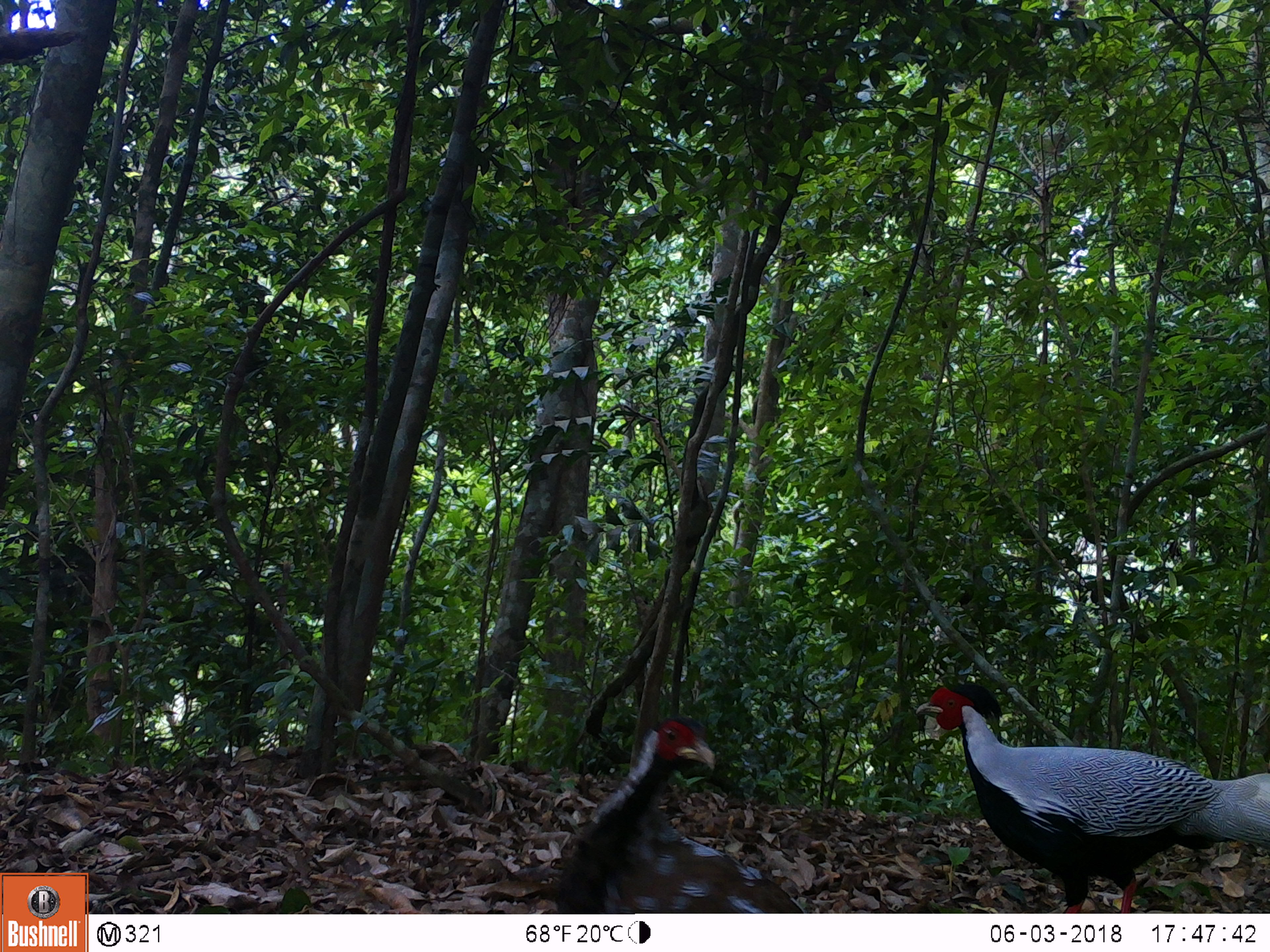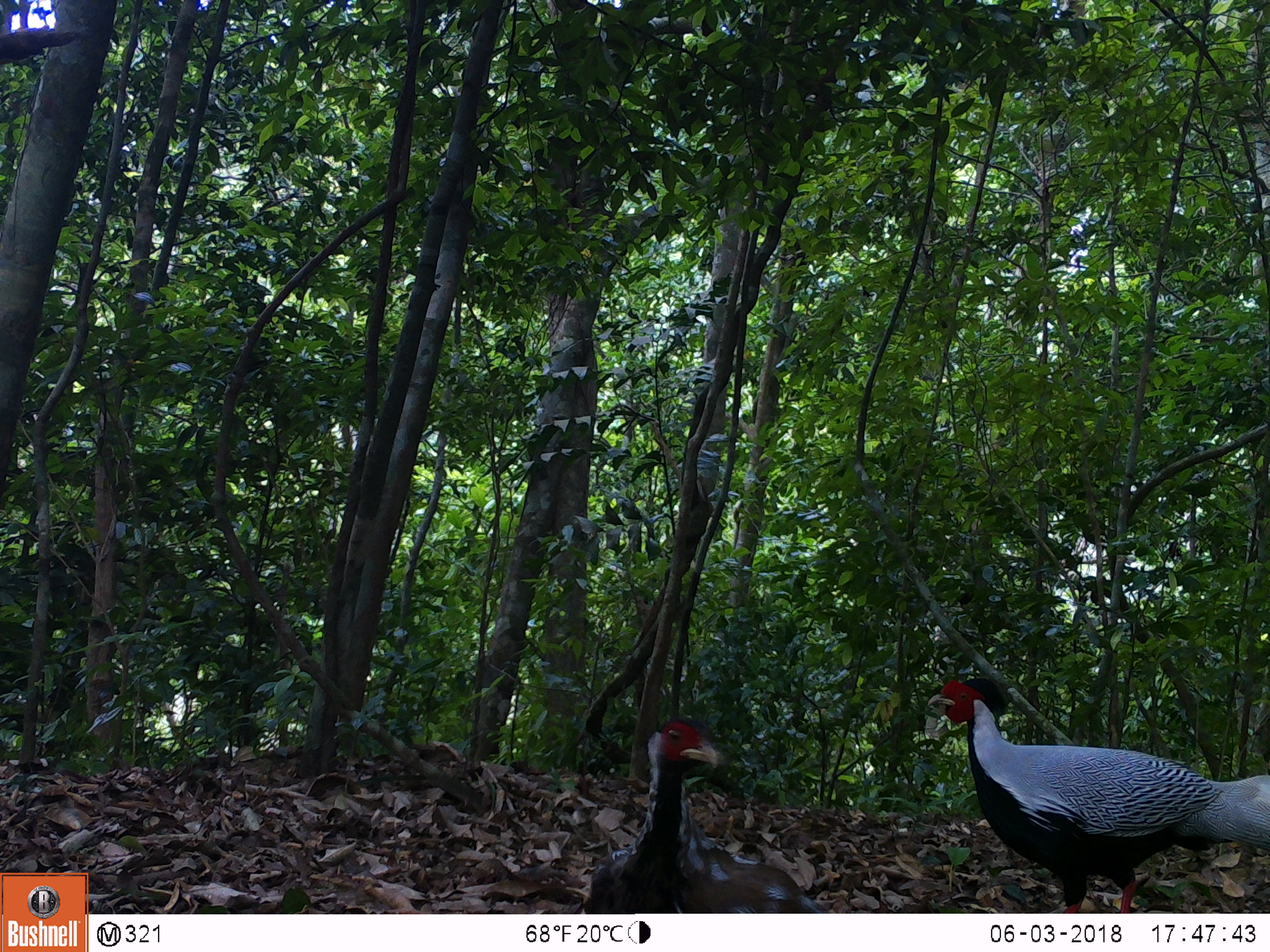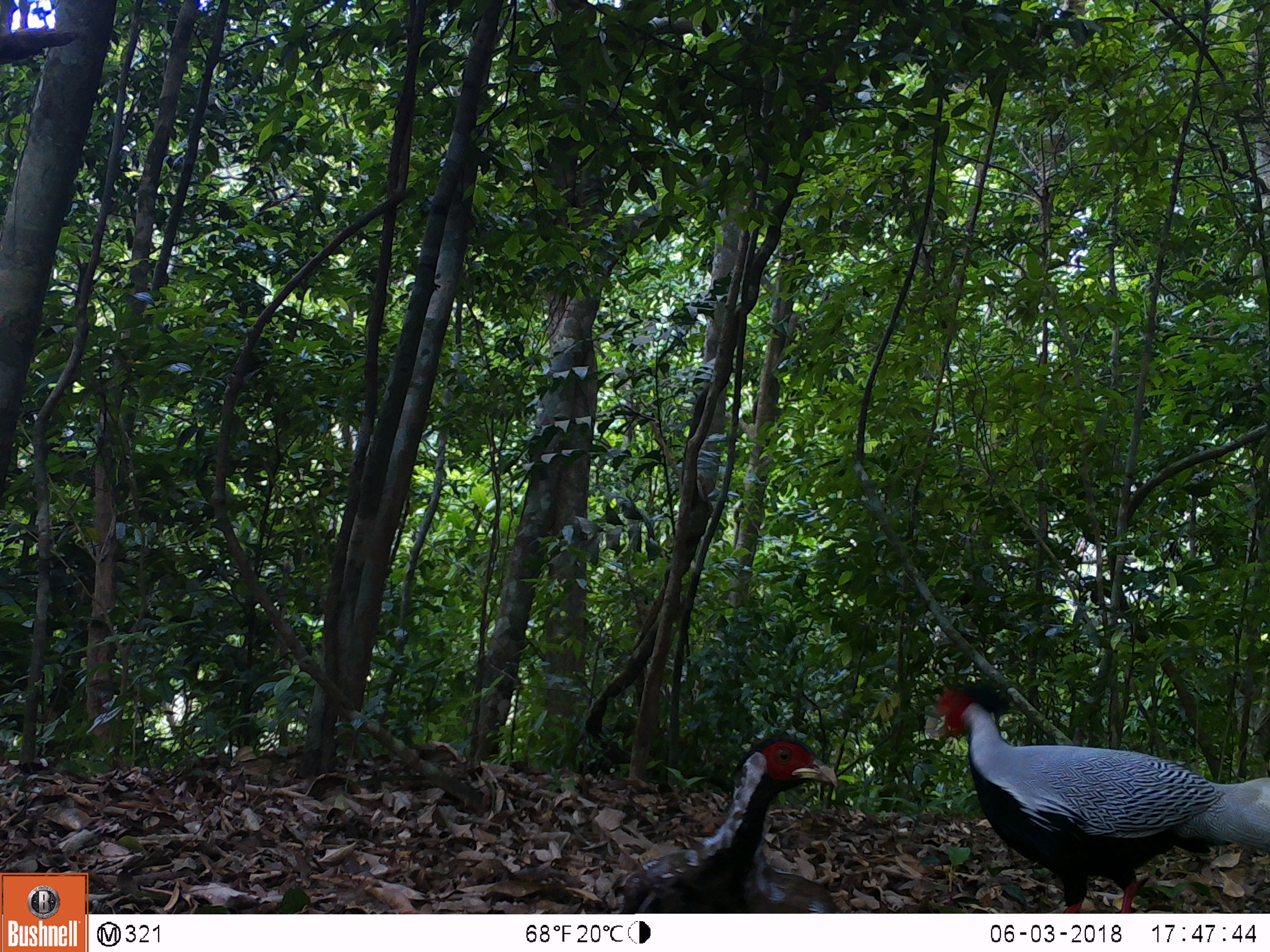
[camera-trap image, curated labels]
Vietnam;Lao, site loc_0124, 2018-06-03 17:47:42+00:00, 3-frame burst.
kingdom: Animalia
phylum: Chordata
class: Aves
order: Galliformes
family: Phasianidae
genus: Lophura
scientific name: Lophura nycthemera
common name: silver pheasant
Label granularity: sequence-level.